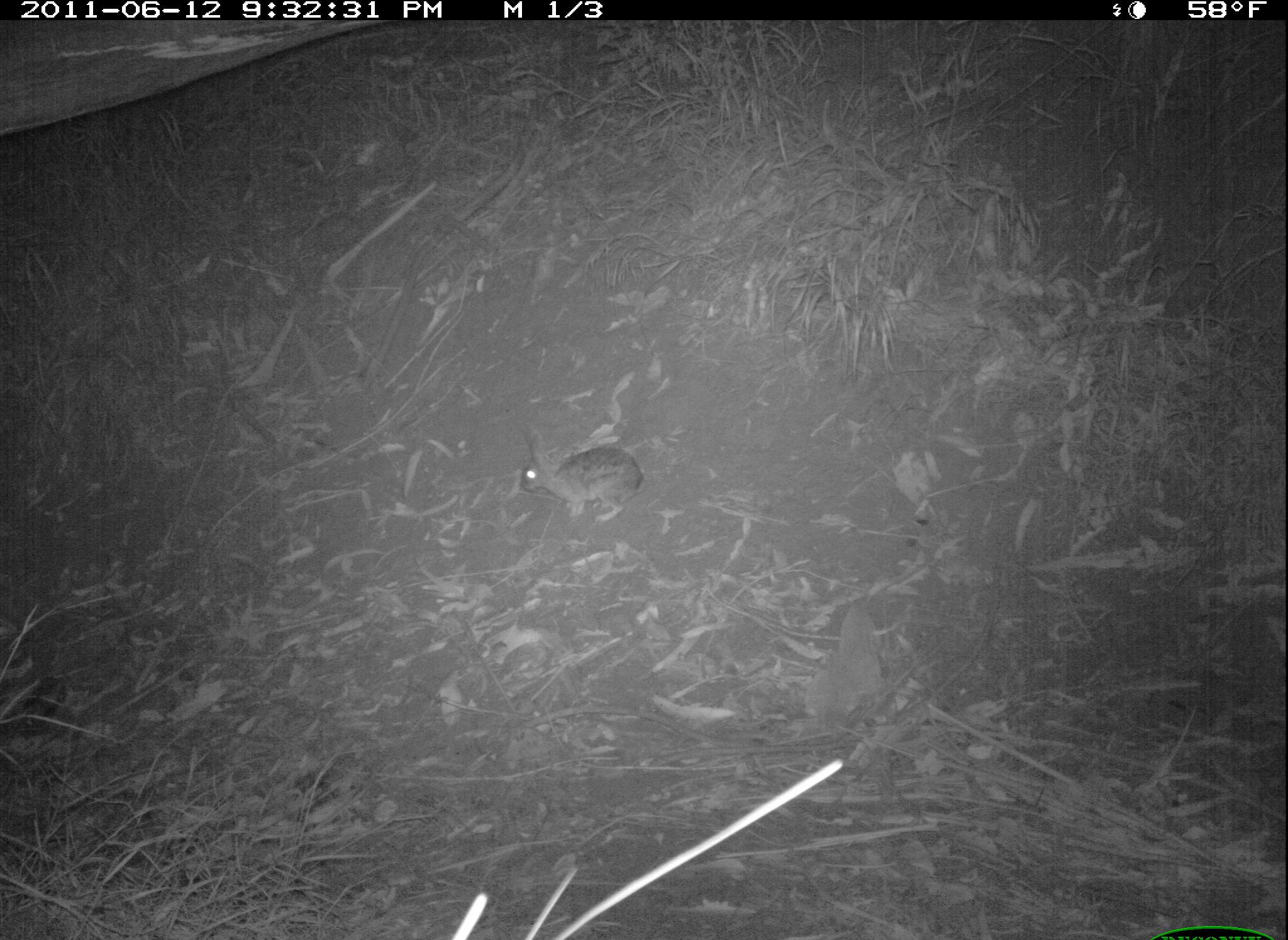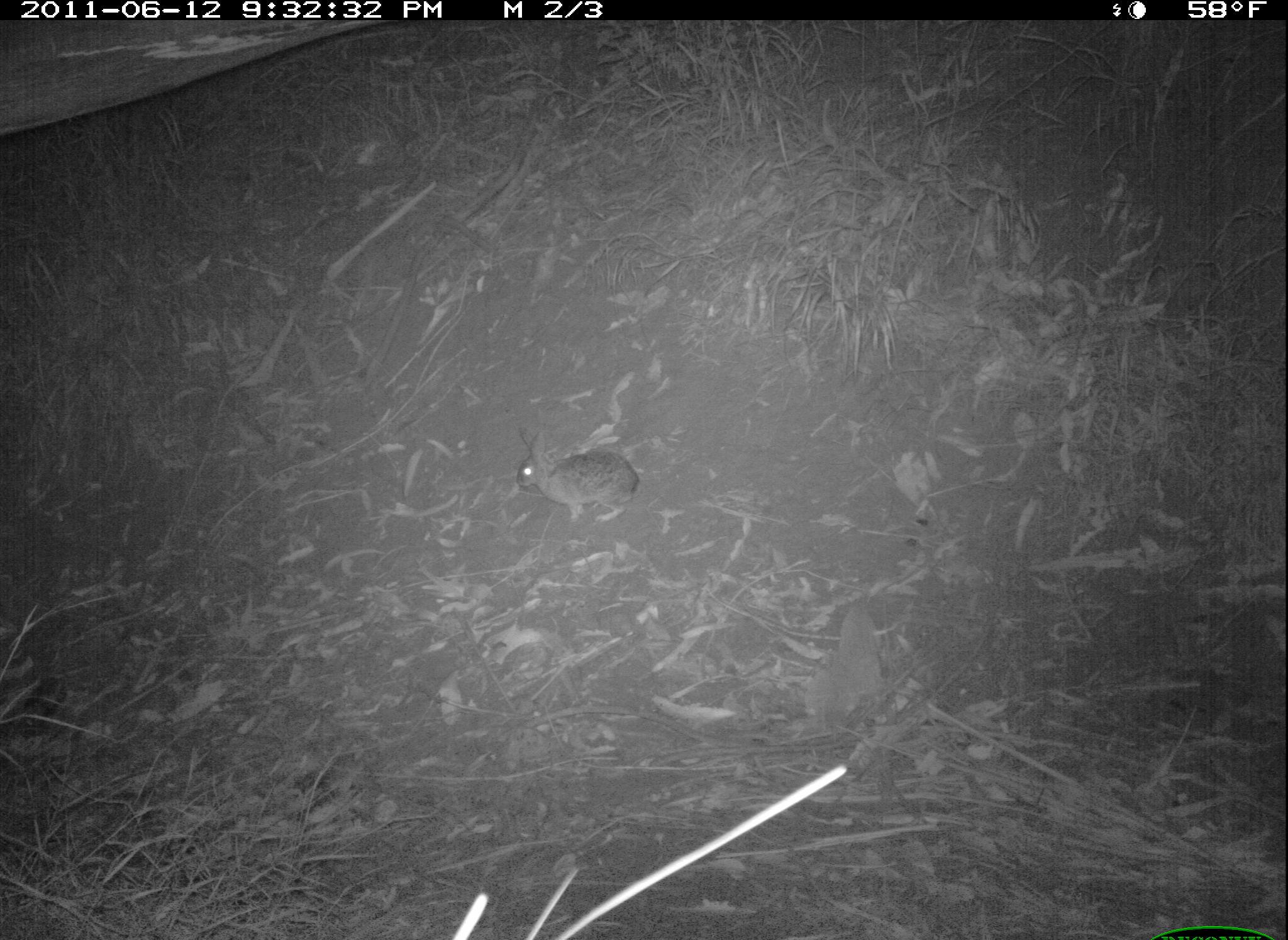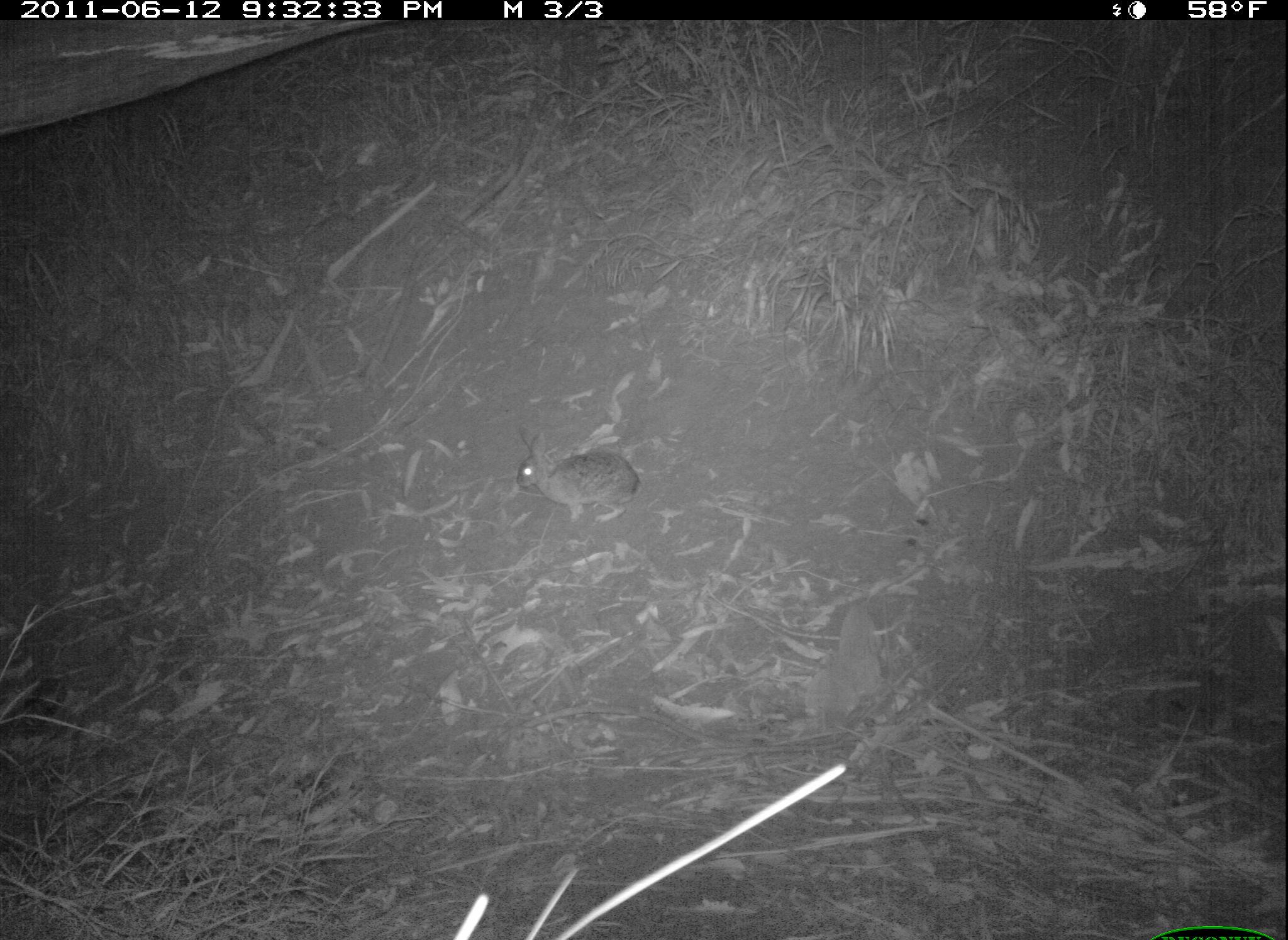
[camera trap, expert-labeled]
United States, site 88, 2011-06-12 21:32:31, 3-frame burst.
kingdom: Animalia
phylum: Chordata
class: Mammalia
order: Lagomorpha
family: Leporidae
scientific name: Leporidae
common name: rabbits and hares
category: rabbit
Rabbit (rabbits and hares) (Leporidae).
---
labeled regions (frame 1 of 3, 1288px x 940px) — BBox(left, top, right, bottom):
rabbit: BBox(506, 417, 658, 528)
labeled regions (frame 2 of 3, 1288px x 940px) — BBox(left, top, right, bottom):
rabbit: BBox(502, 416, 671, 533)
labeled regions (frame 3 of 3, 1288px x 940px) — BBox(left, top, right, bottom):
rabbit: BBox(493, 412, 662, 538)